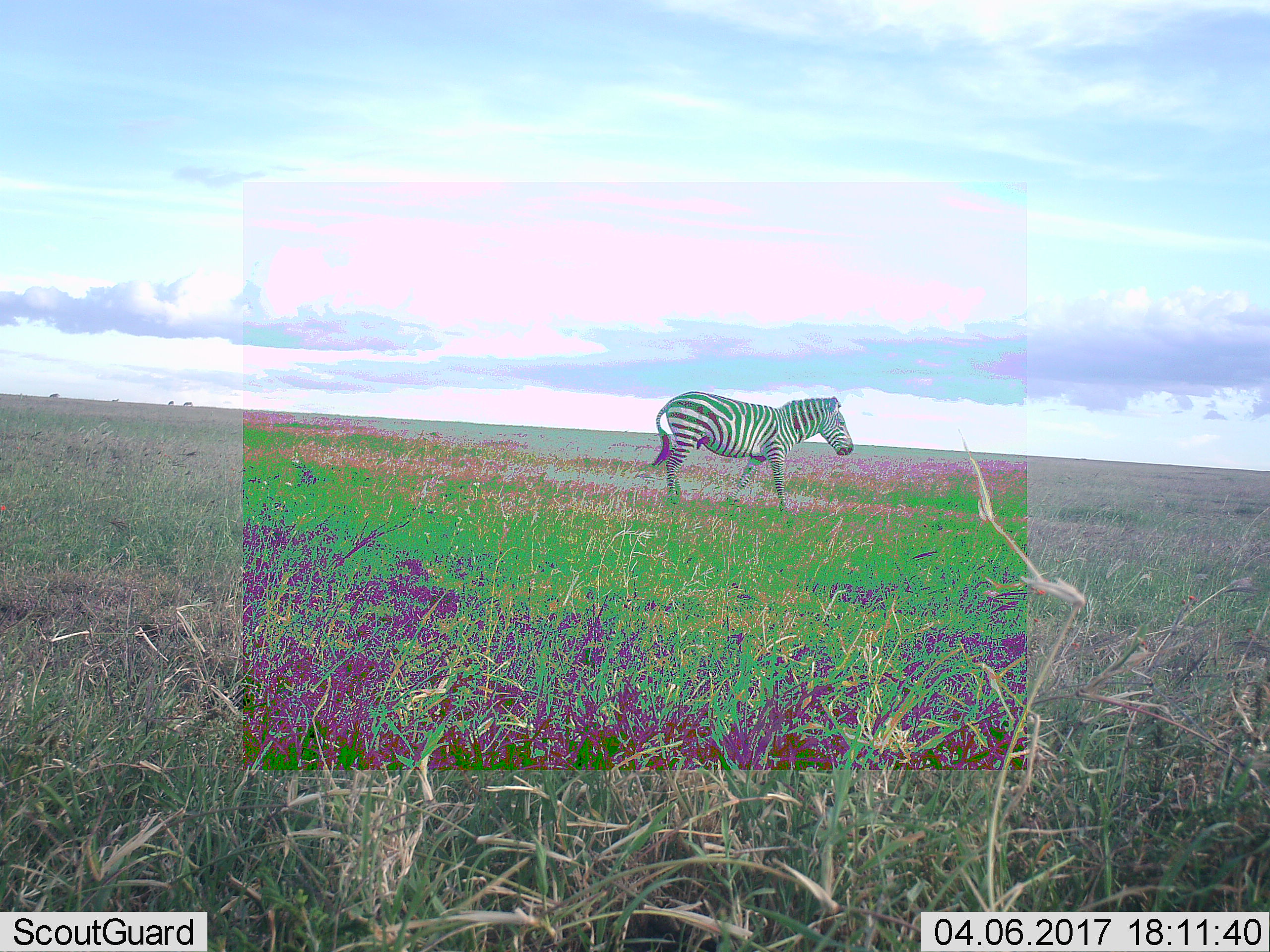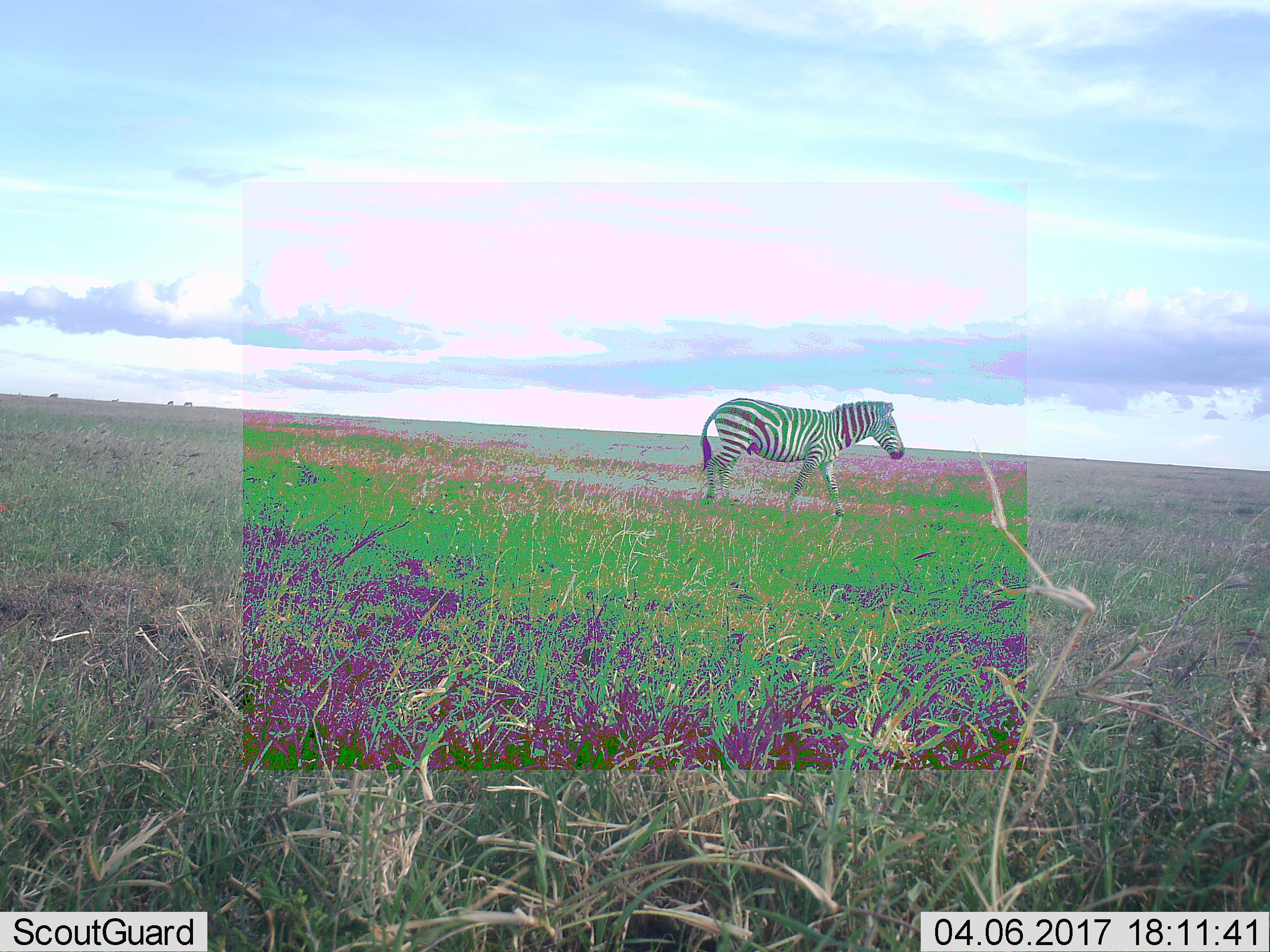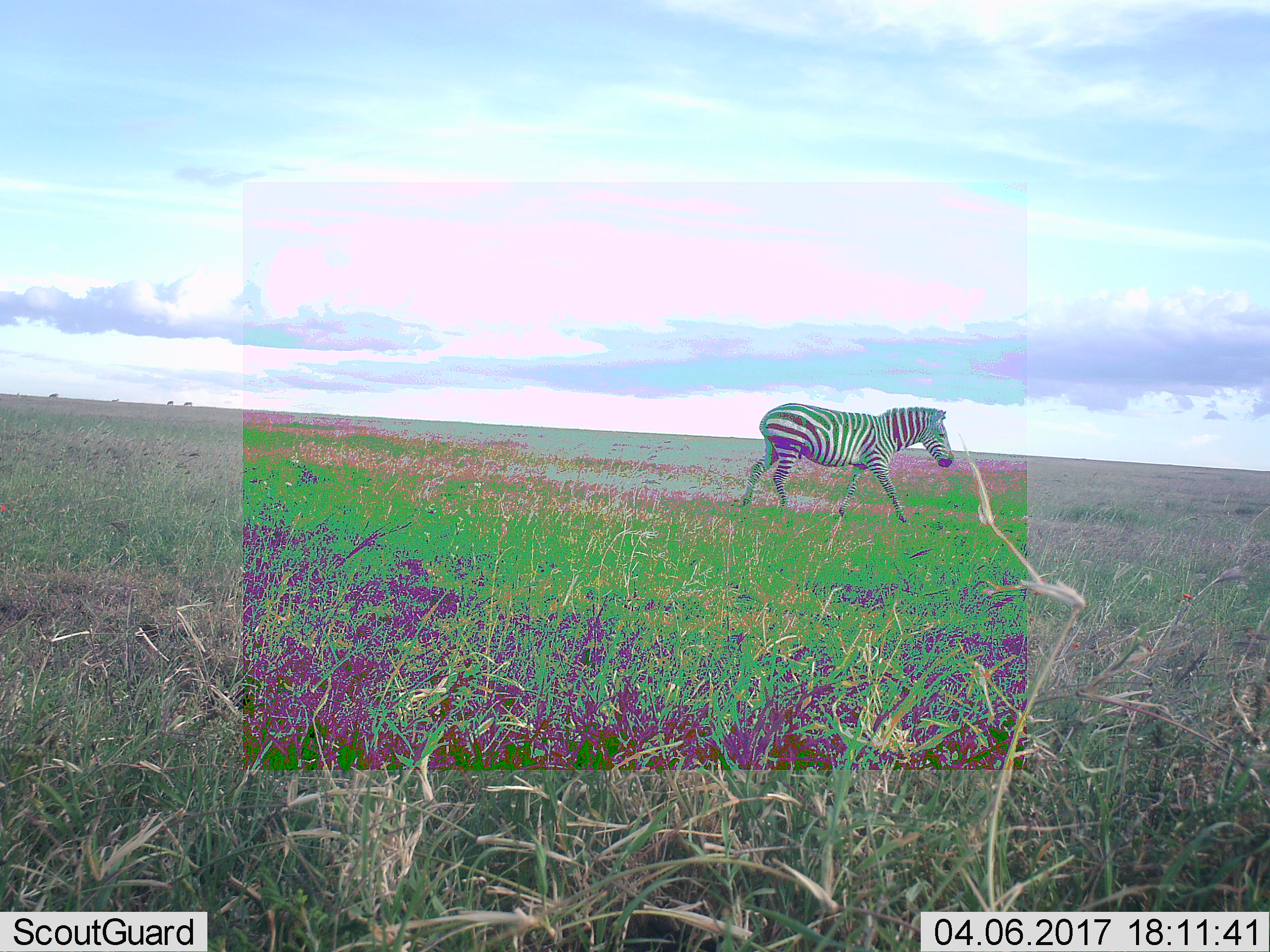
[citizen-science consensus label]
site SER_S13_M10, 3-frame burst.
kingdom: Animalia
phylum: Chordata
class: Mammalia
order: Perissodactyla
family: Equidae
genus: Equus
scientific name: Equus quagga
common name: plains zebra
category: zebraplains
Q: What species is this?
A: Zebraplains (plains zebra) (Equus quagga).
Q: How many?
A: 1.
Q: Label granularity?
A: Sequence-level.